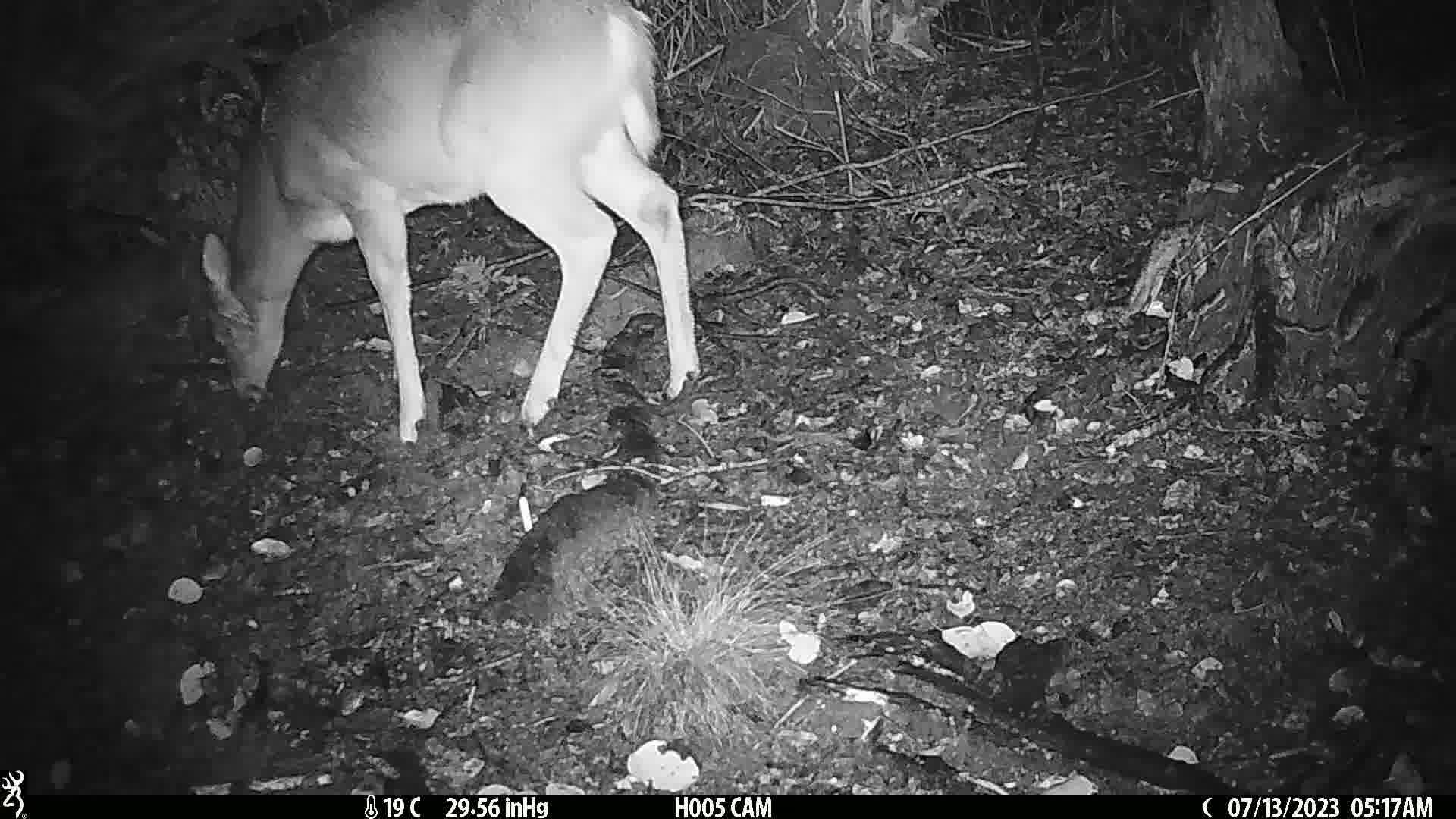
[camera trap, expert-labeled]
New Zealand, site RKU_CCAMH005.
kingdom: Animalia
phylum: Chordata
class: Mammalia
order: Artiodactyla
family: Cervidae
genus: Odocoileus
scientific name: Odocoileus virginianus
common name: white-tailed deer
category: white tailed deer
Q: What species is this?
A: White tailed deer (white-tailed deer) (Odocoileus virginianus).